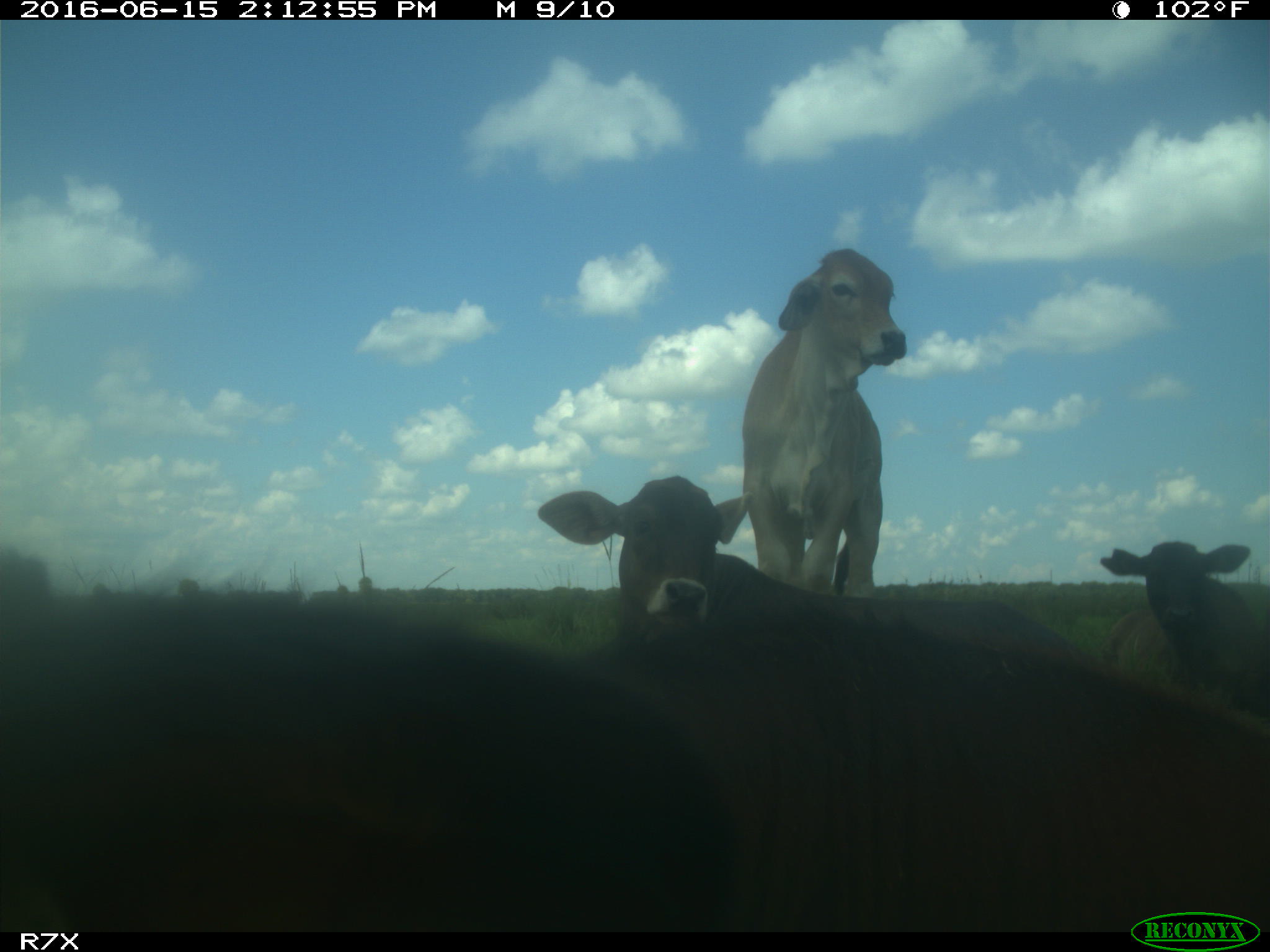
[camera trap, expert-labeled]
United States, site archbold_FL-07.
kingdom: Animalia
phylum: Chordata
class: Mammalia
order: Artiodactyla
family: Bovidae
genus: Bos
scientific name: Bos taurus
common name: domestic cow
Bos taurus (domestic cow).